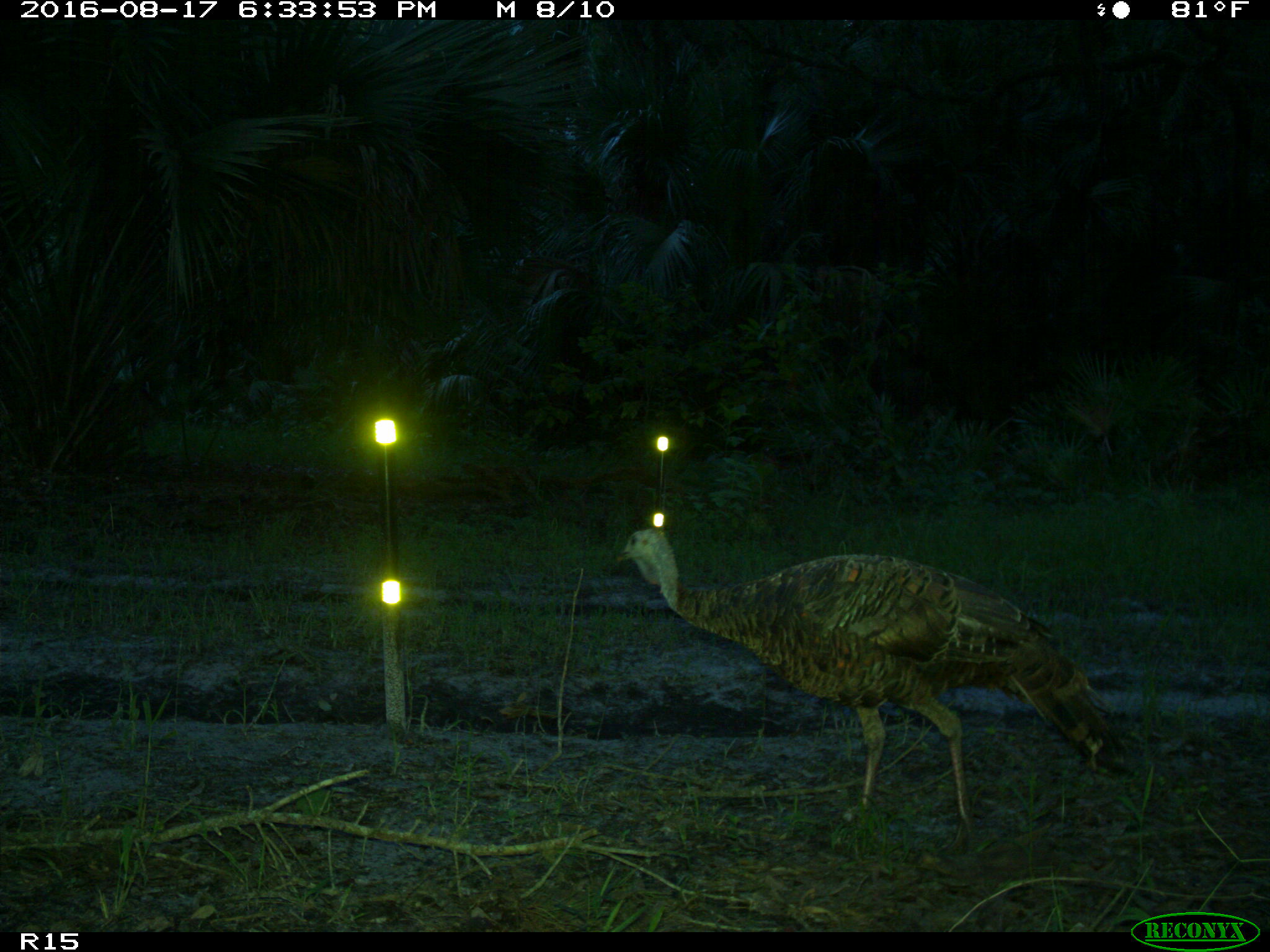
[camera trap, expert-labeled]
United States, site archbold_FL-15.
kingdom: Animalia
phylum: Chordata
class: Aves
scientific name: Aves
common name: birds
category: unidentified bird